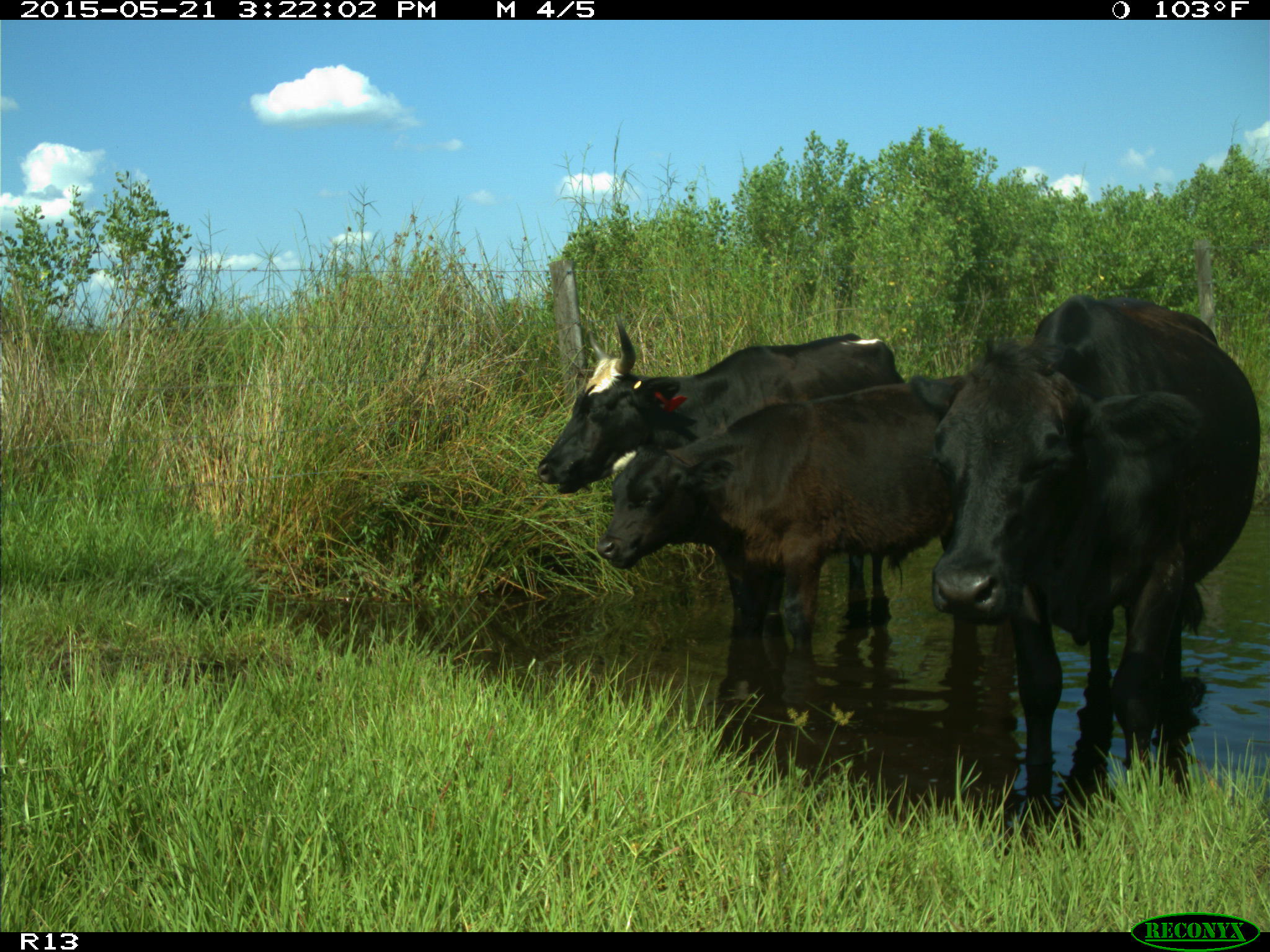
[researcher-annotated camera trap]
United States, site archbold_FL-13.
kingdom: Animalia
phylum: Chordata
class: Mammalia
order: Artiodactyla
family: Bovidae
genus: Bos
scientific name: Bos taurus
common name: domestic cow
Bos taurus (domestic cow).